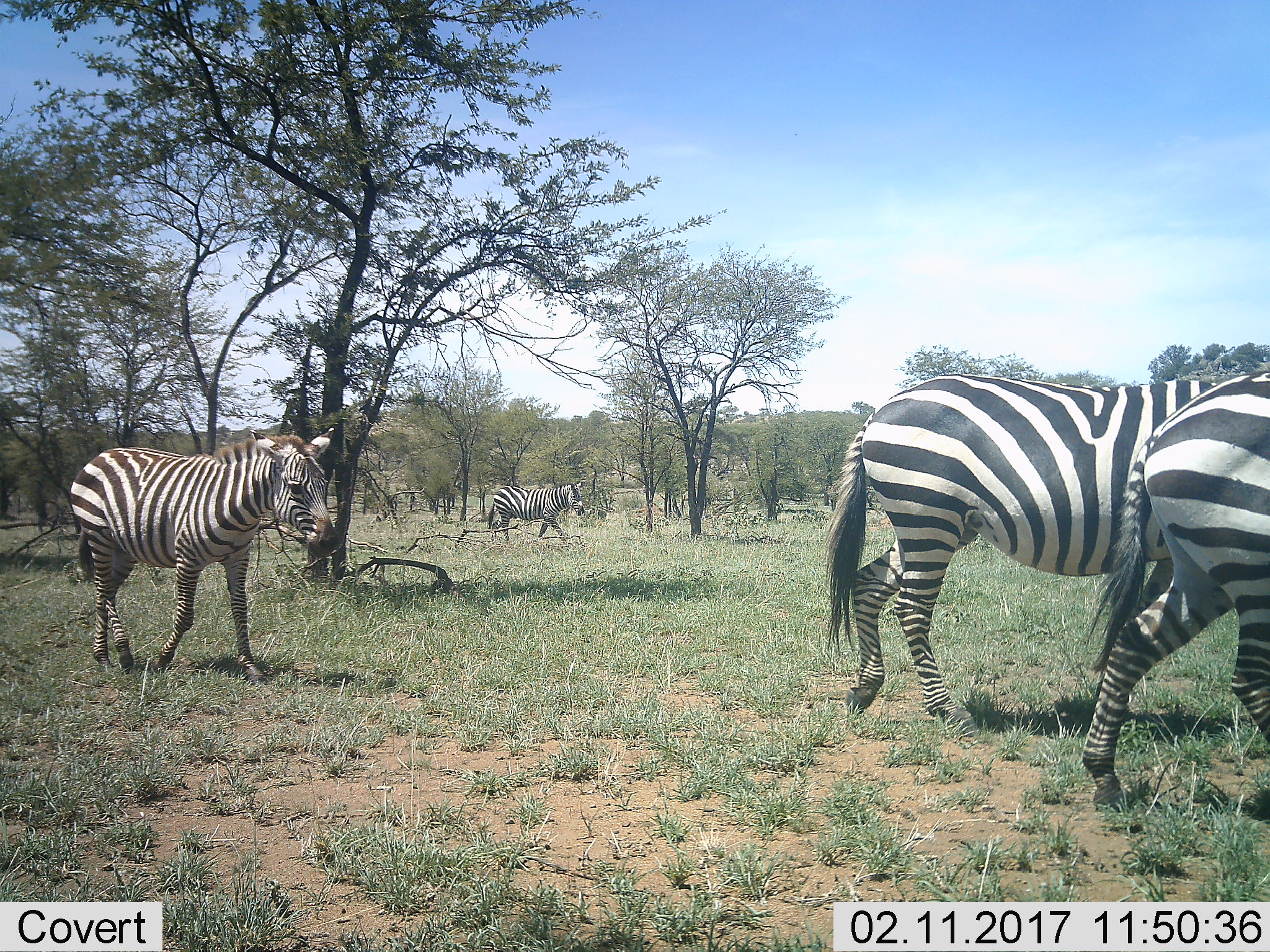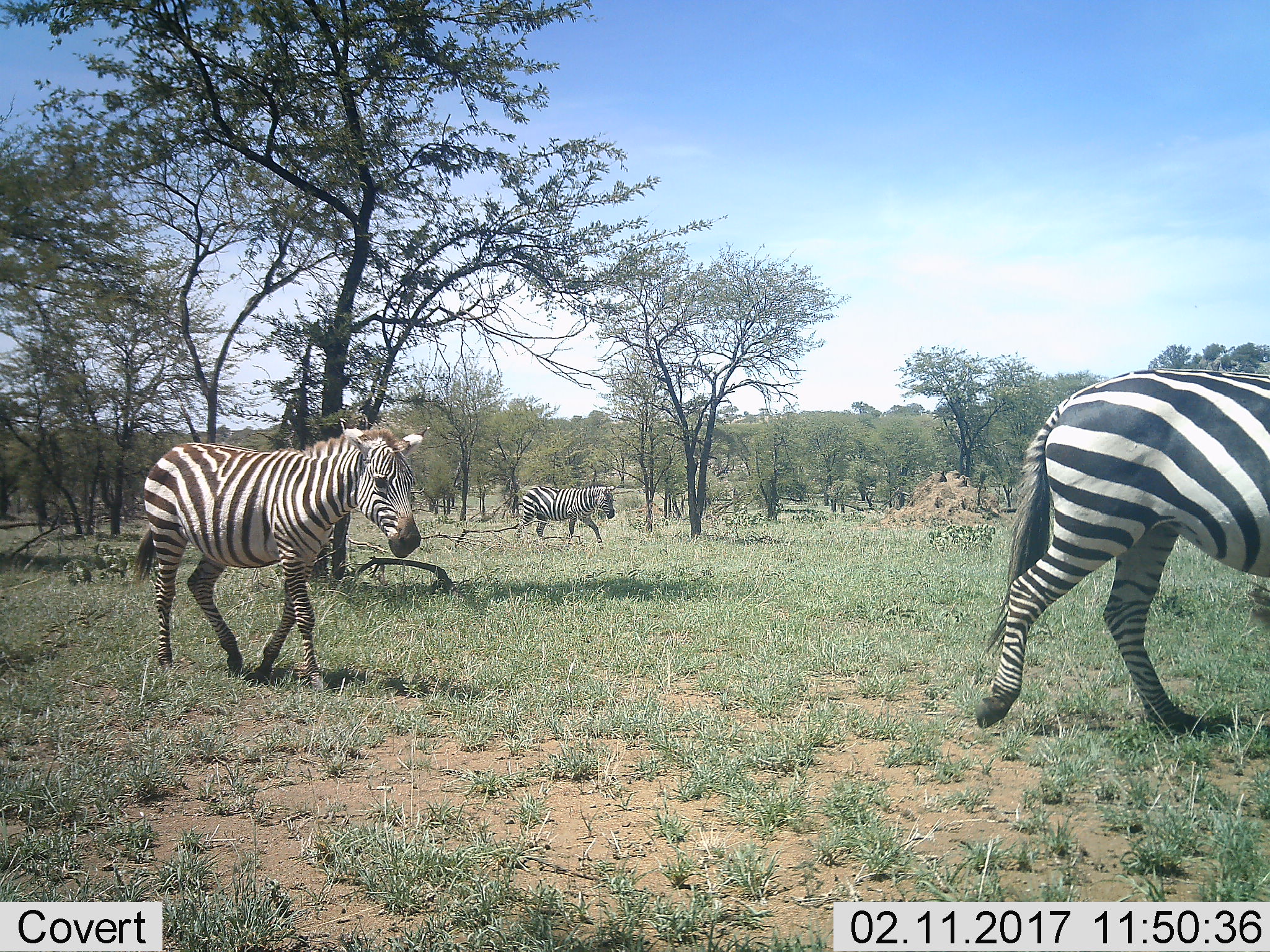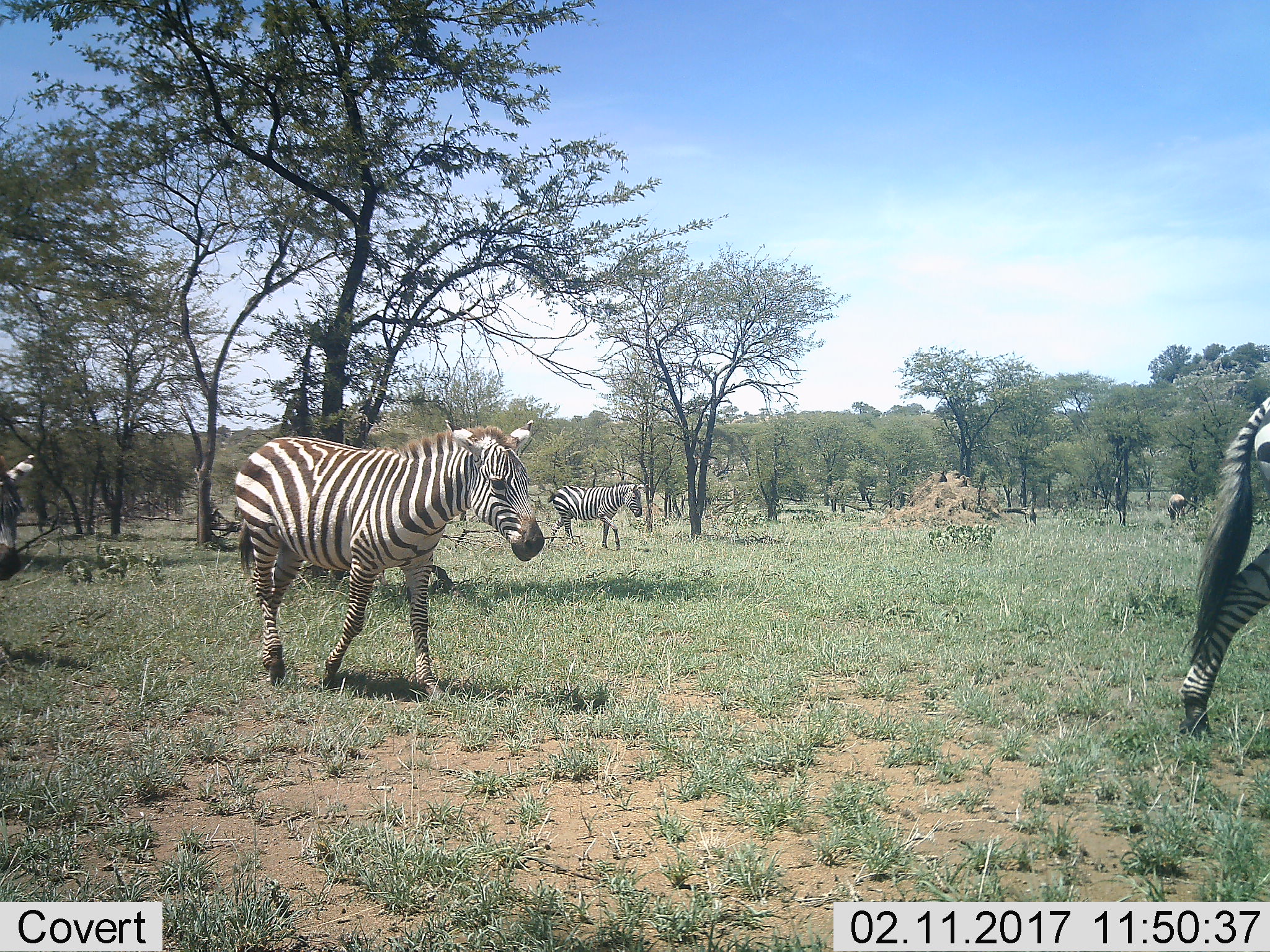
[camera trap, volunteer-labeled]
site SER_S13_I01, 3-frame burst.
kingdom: Animalia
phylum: Chordata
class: Mammalia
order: Perissodactyla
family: Equidae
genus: Equus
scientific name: Equus quagga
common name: plains zebra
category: zebraplains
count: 5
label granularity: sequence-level